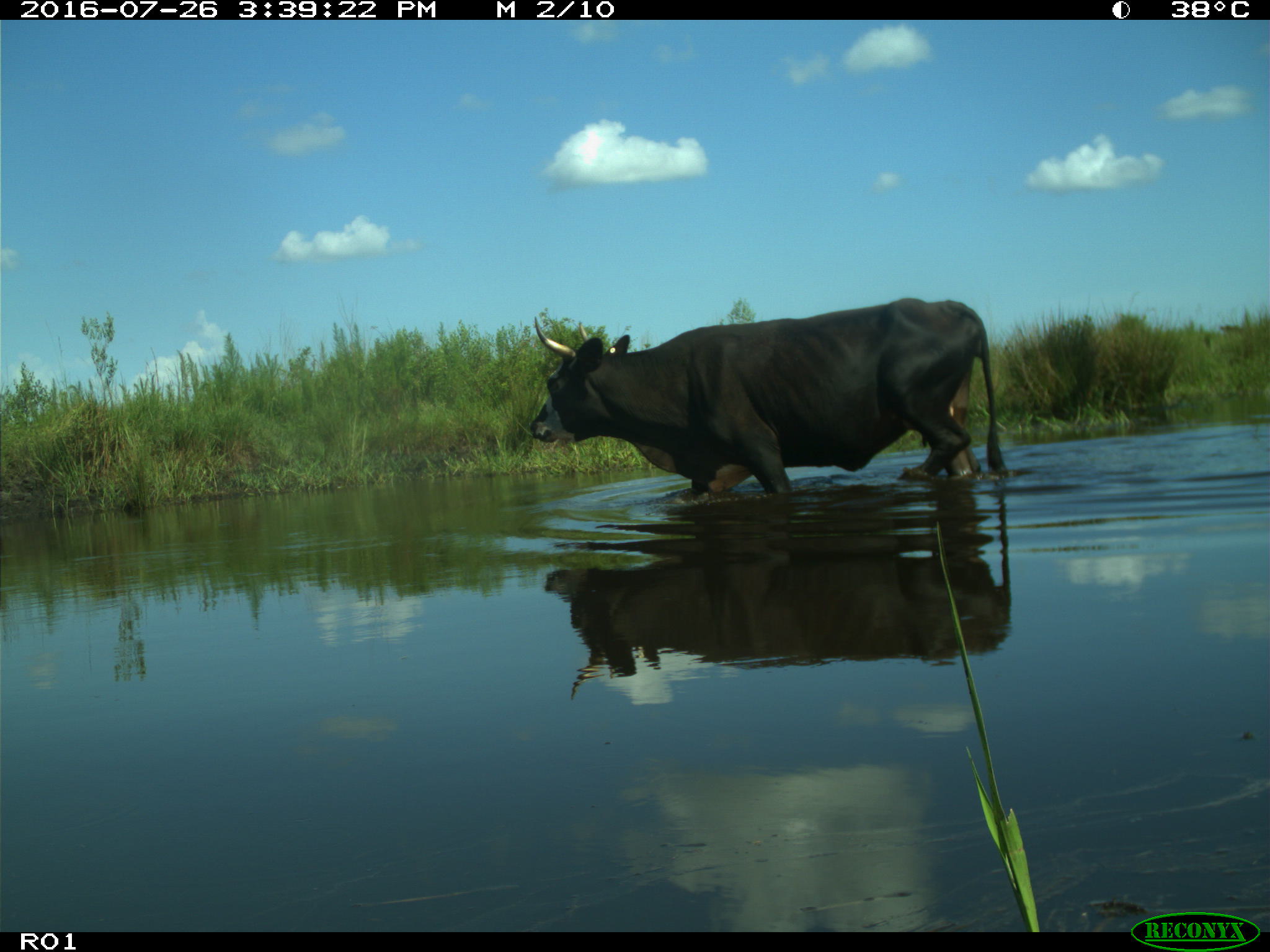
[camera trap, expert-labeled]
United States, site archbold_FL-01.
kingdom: Animalia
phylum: Chordata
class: Mammalia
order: Artiodactyla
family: Bovidae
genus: Bos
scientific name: Bos taurus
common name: domestic cow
Bos taurus (domestic cow).